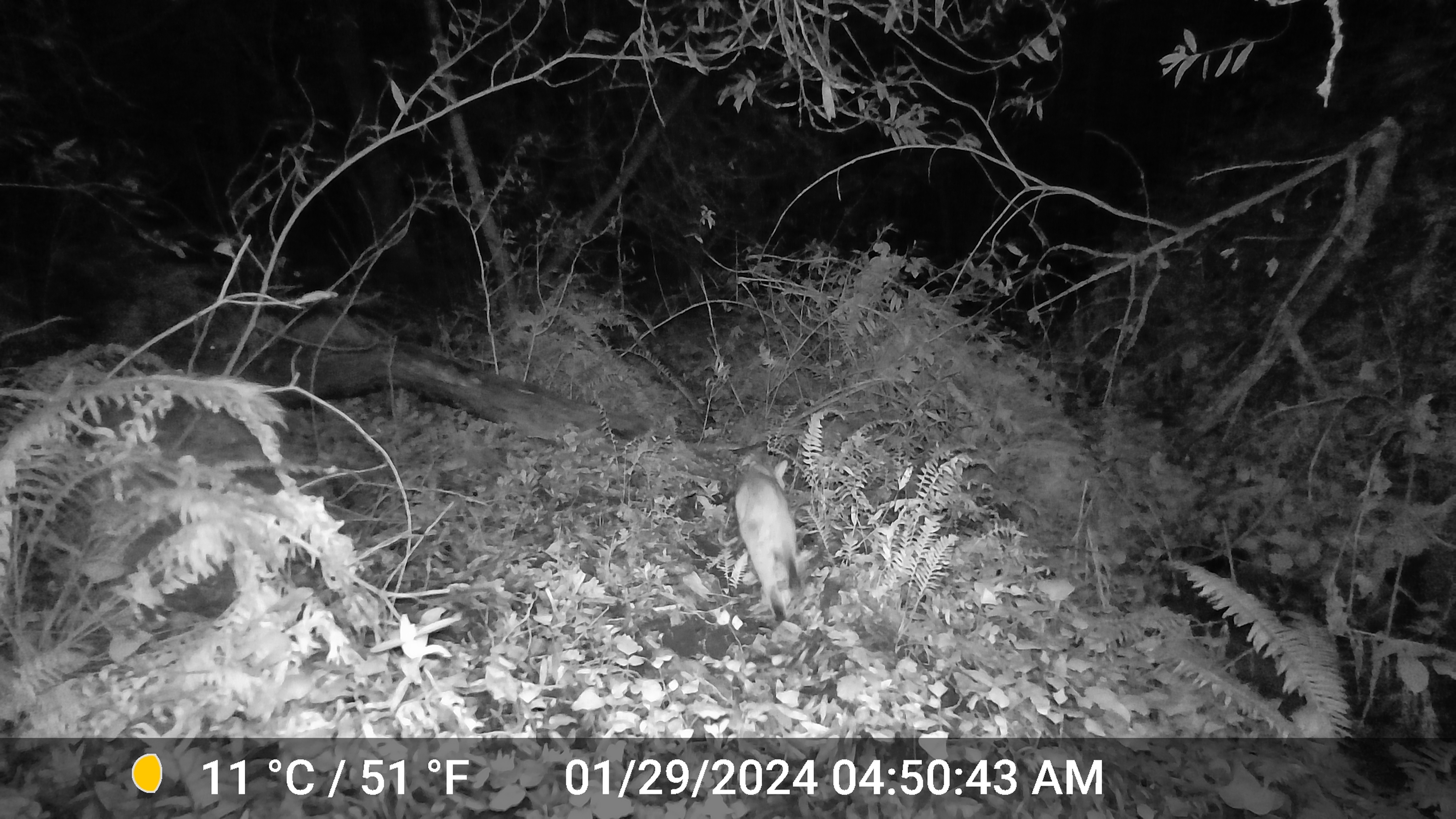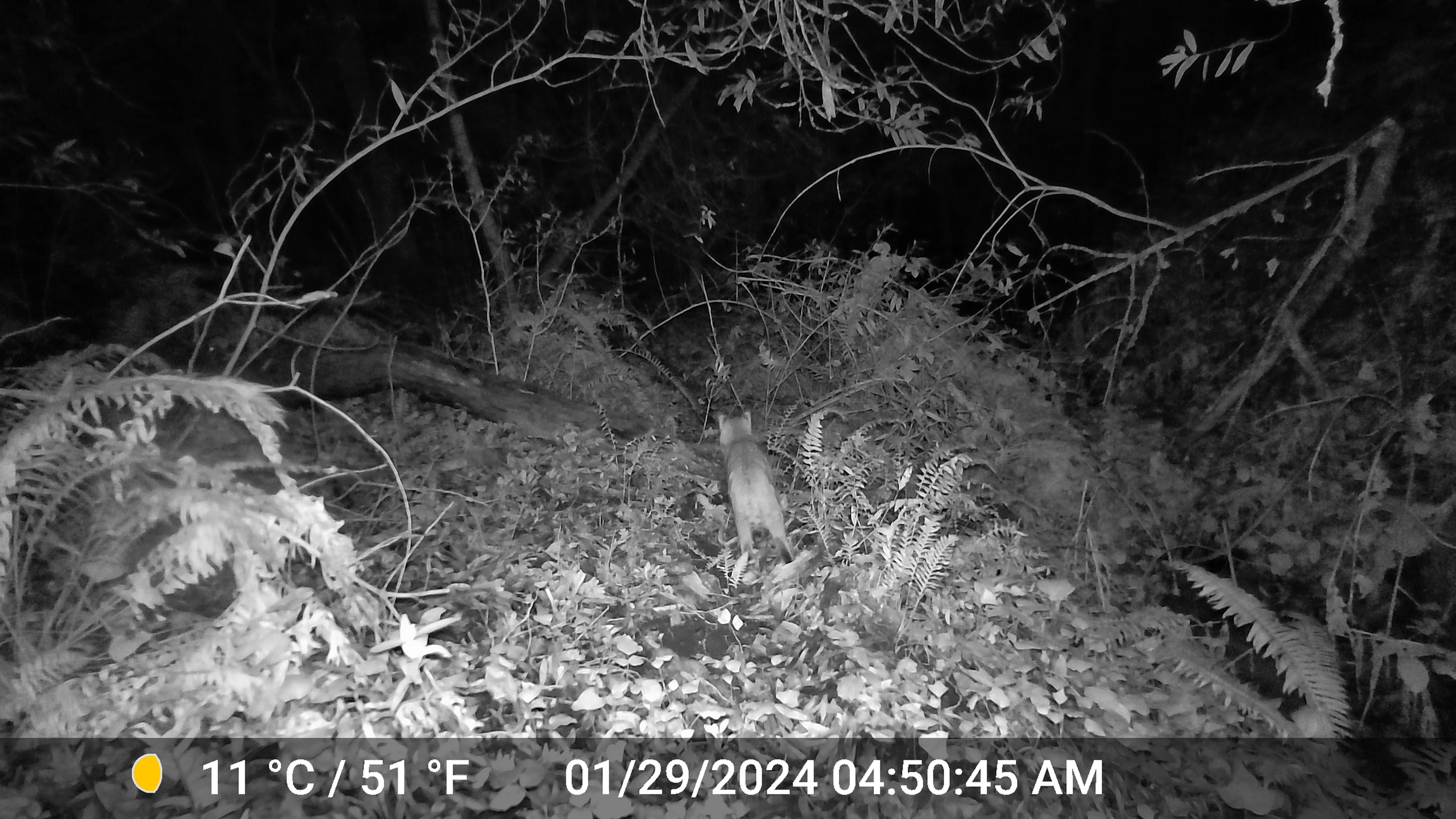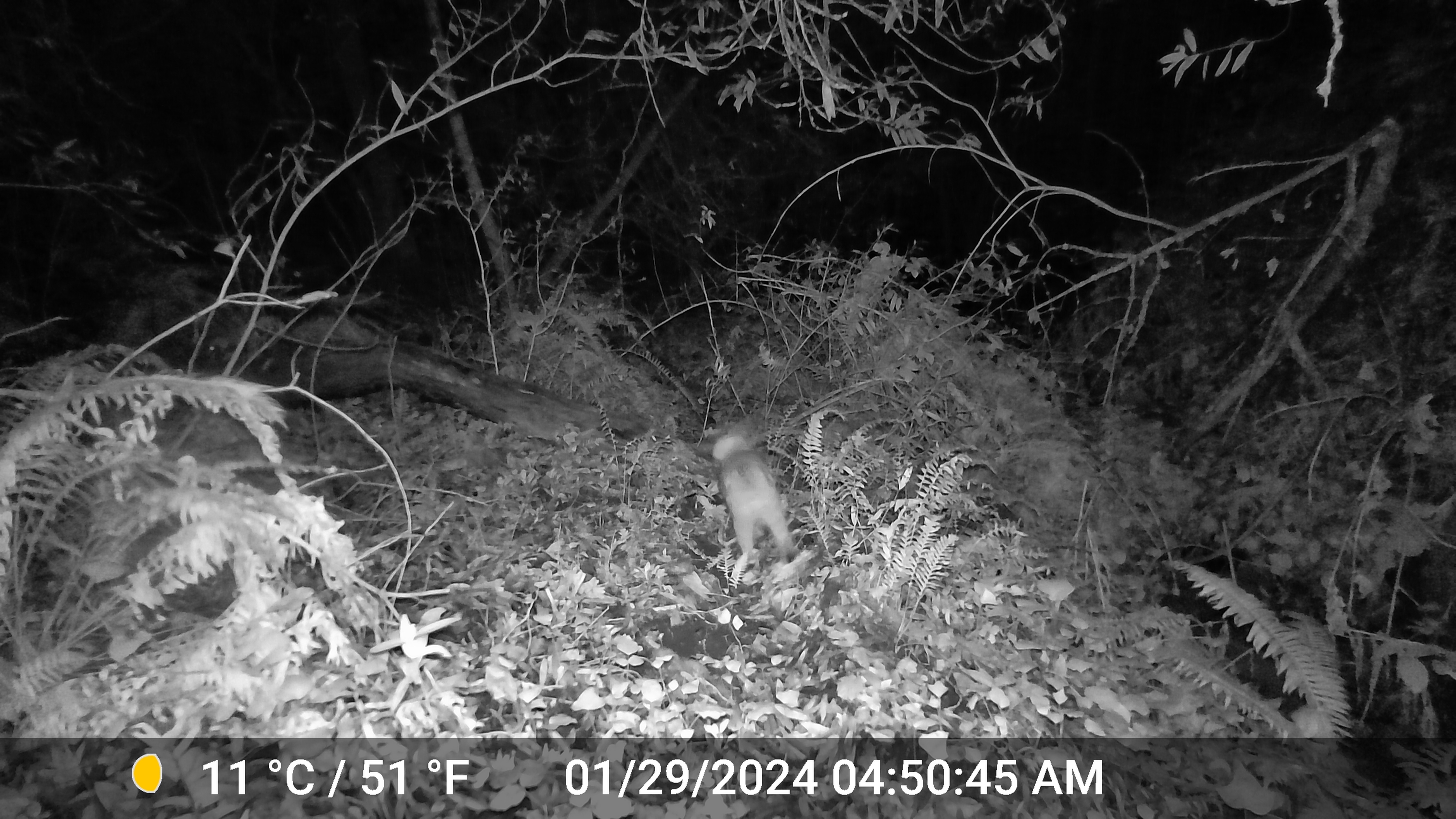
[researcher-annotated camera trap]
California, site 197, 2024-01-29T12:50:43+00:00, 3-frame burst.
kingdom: Animalia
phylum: Chordata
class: Mammalia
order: Carnivora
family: Felidae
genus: Lynx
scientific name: Lynx rufus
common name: bobcat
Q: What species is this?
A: Bobcat (Lynx rufus).